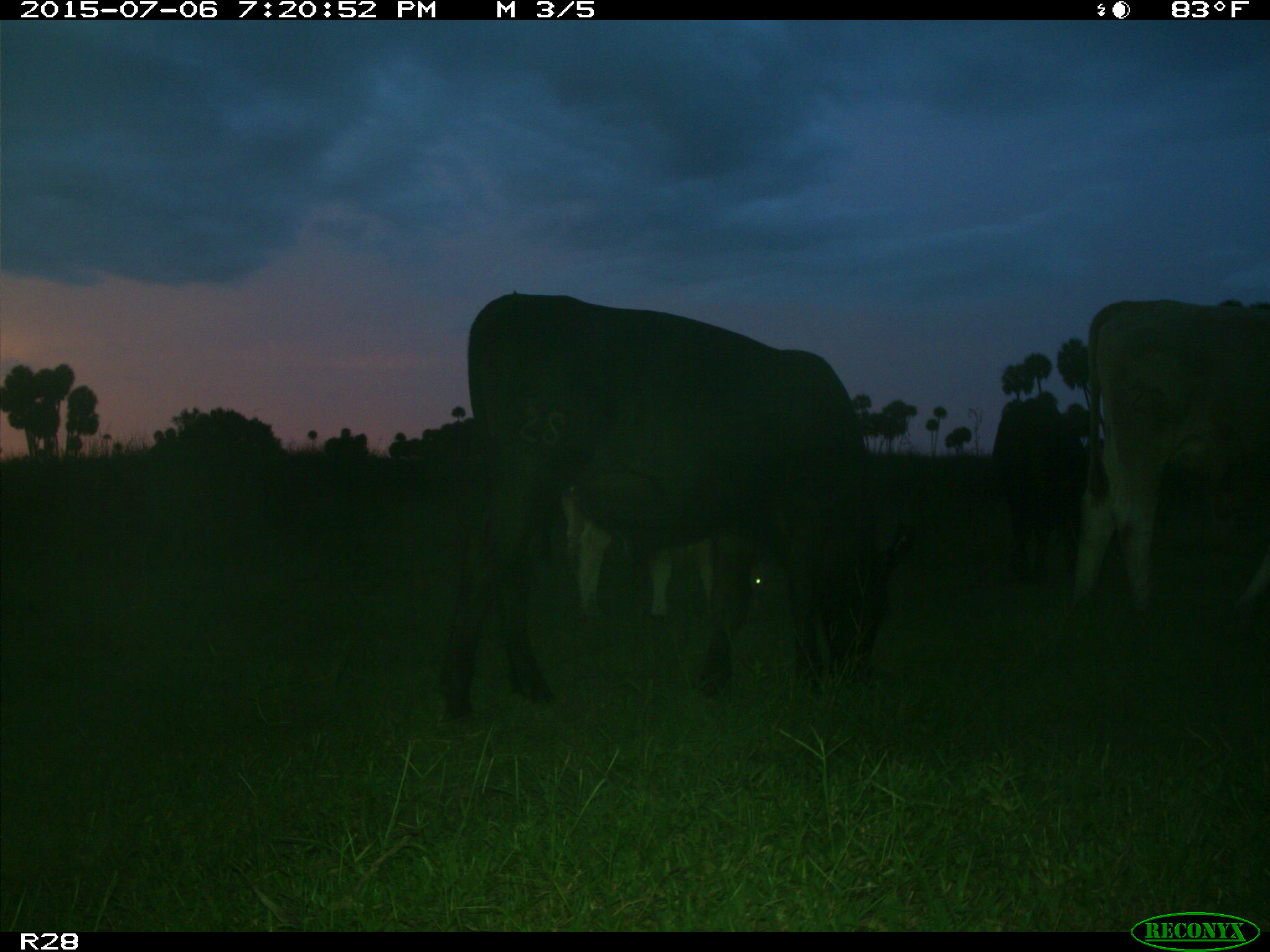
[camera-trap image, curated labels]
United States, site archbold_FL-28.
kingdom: Animalia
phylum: Chordata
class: Mammalia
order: Artiodactyla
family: Bovidae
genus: Bos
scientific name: Bos taurus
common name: domestic cow